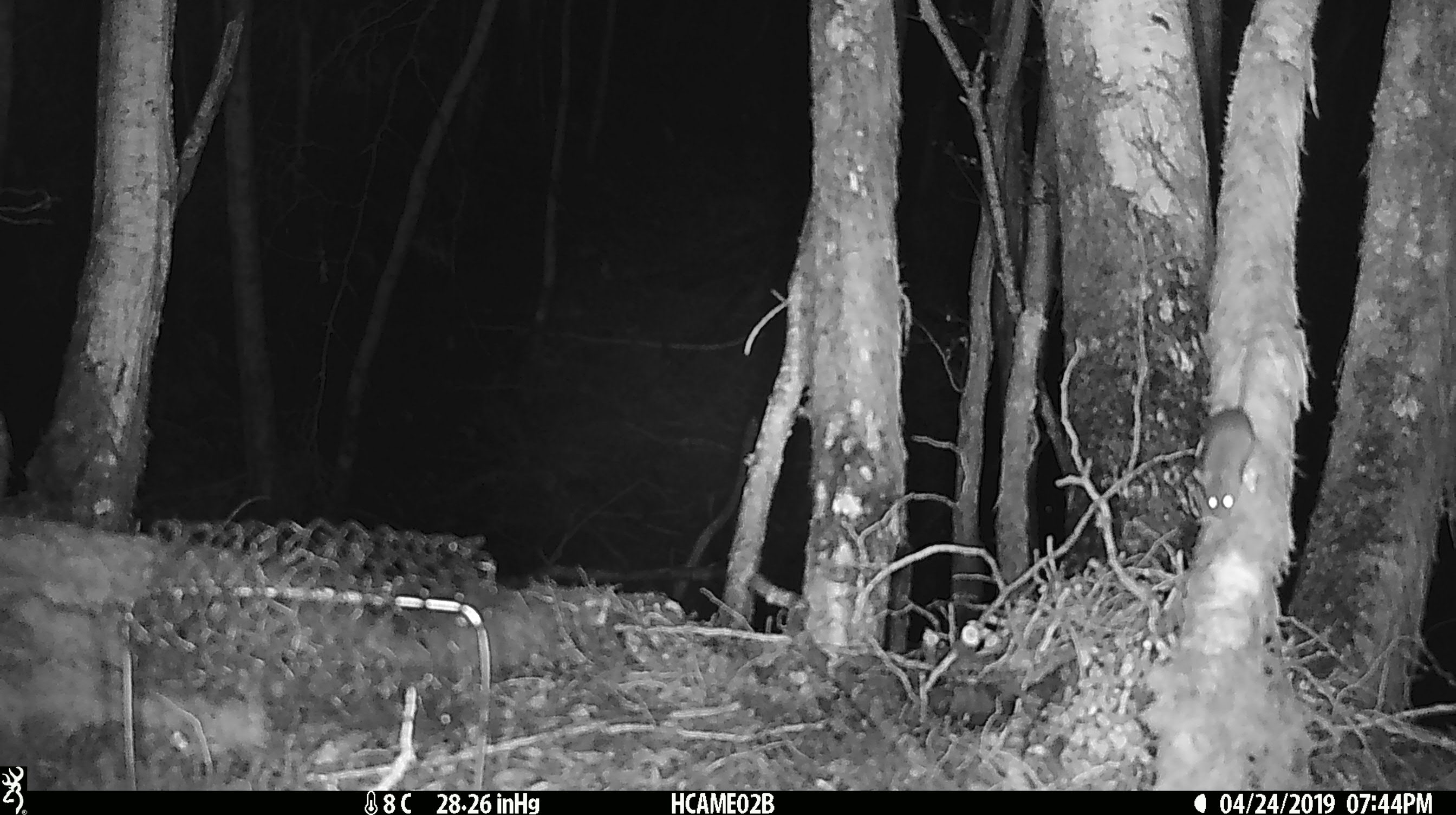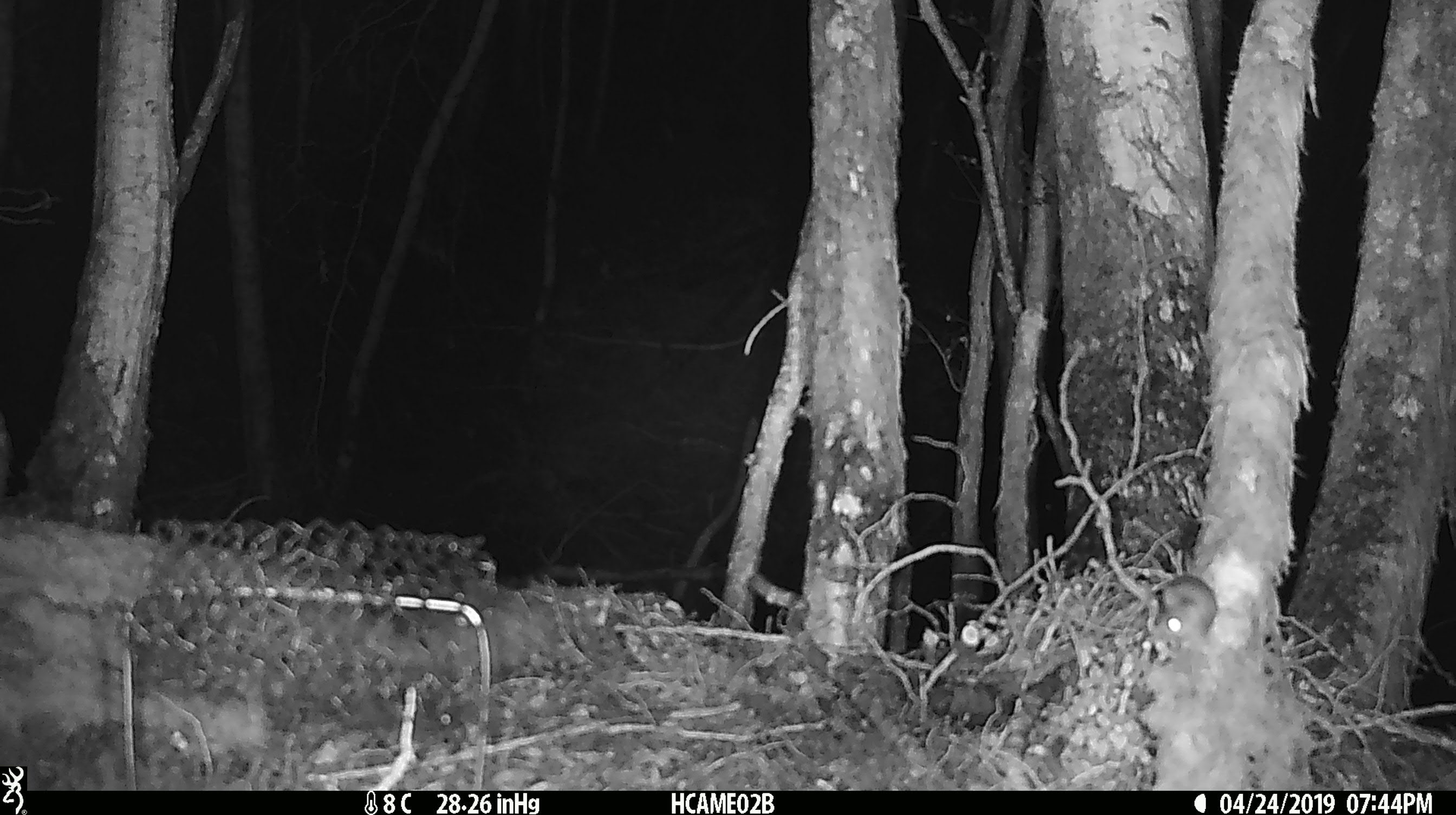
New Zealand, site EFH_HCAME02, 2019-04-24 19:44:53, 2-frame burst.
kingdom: Animalia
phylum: Chordata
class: Mammalia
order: Rodentia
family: Muridae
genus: Mus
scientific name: Mus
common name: mouse